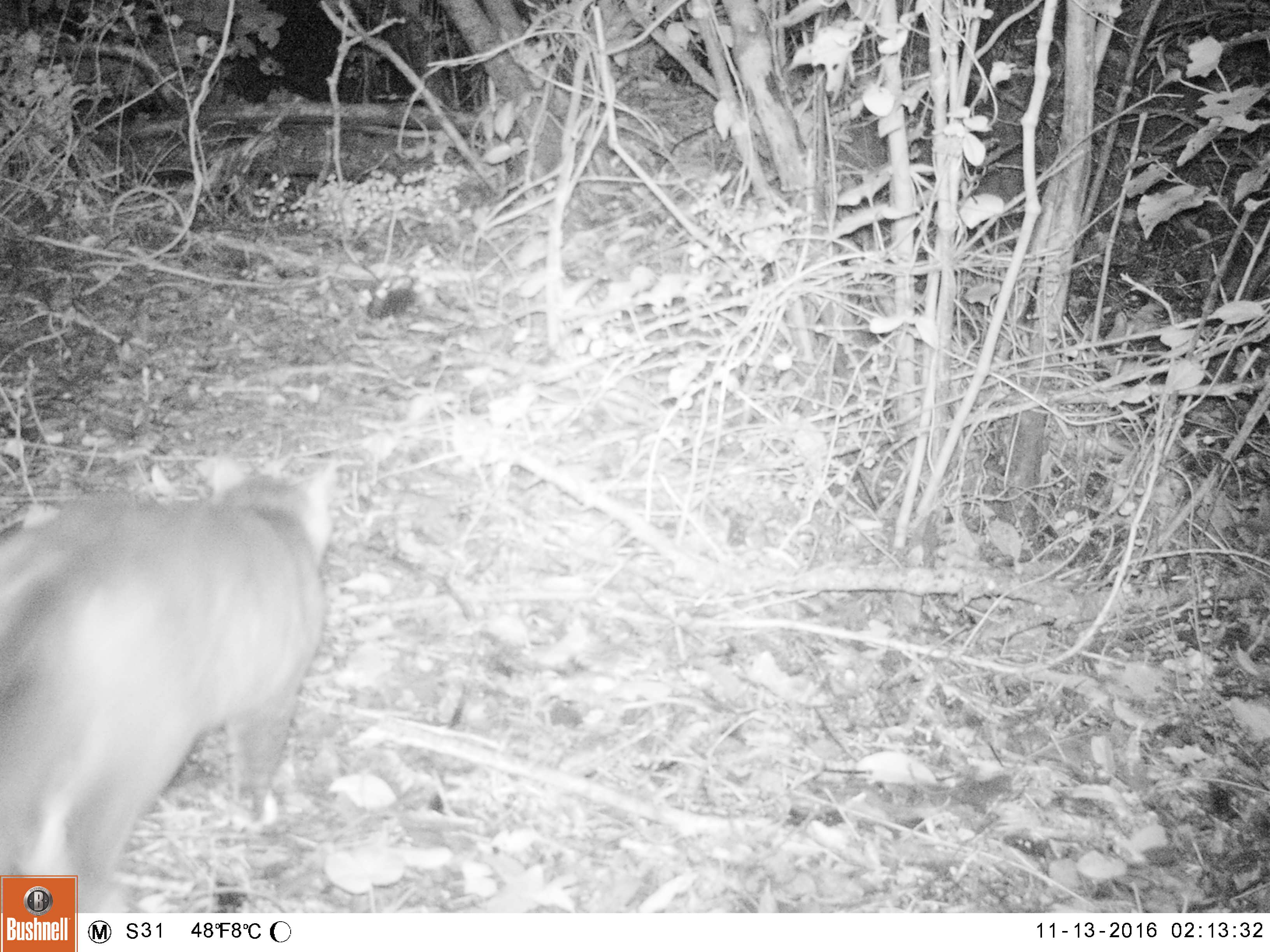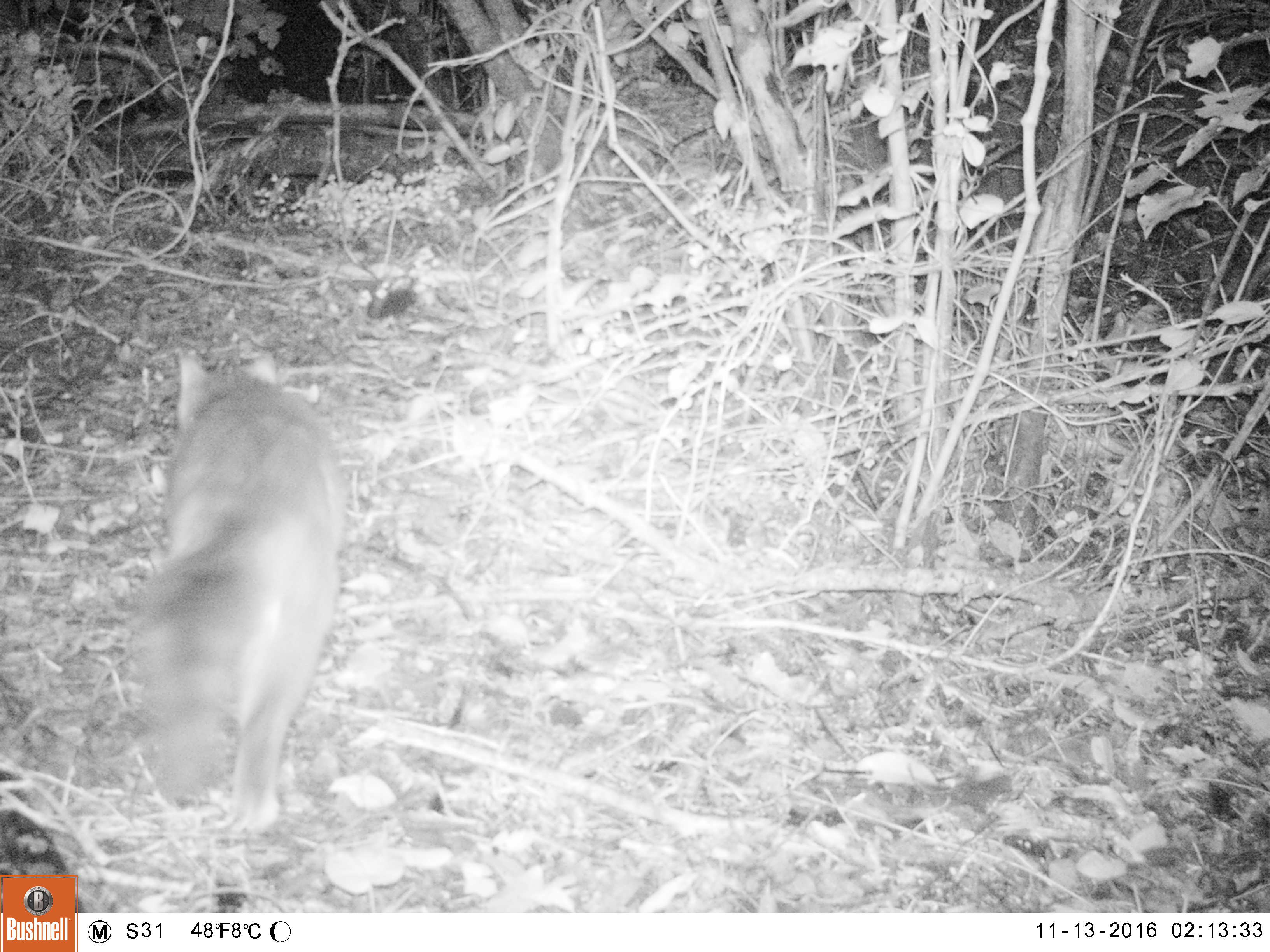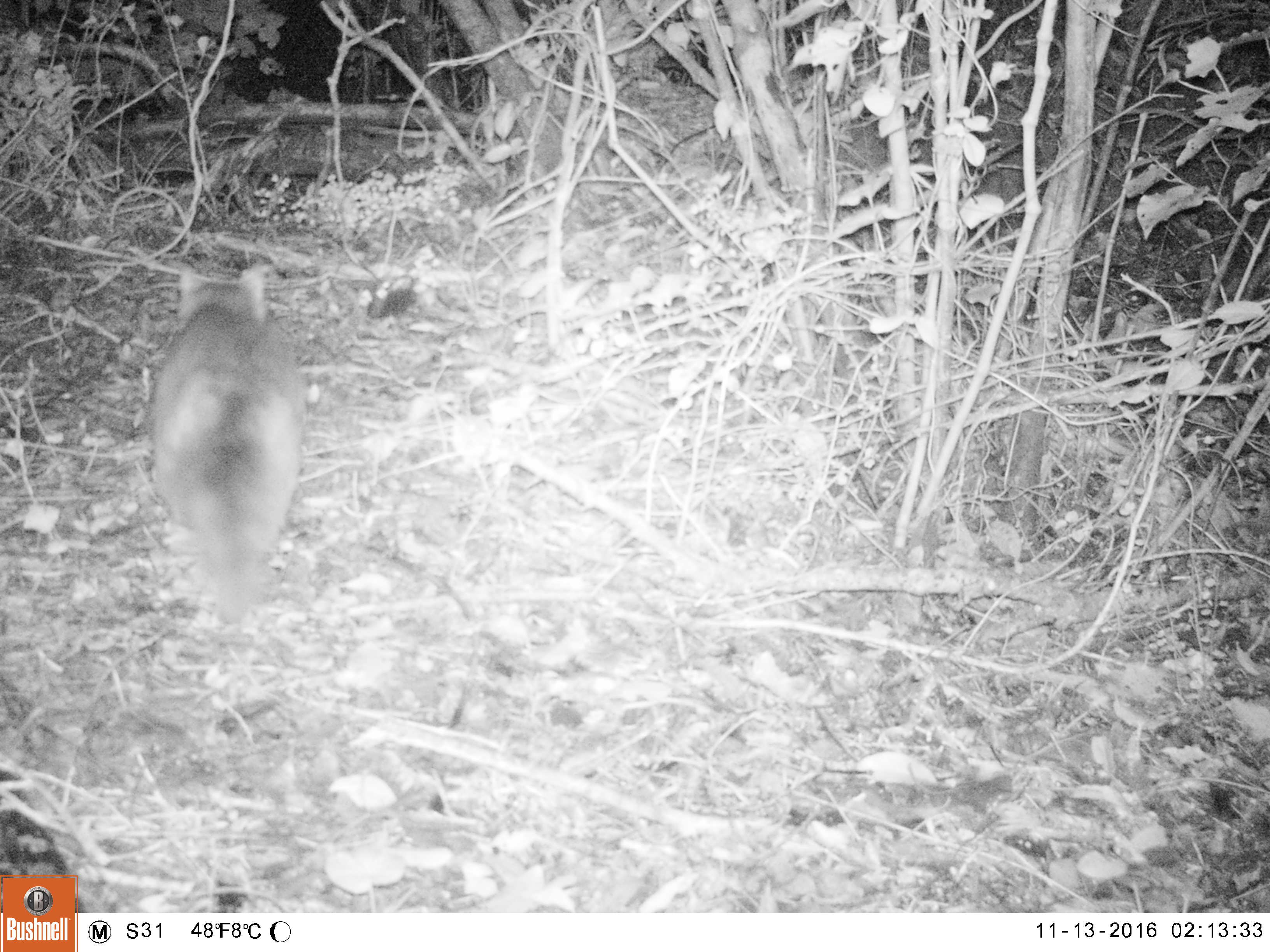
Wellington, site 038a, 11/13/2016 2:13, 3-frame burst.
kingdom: Animalia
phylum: Chordata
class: Mammalia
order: Carnivora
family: Felidae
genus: Felis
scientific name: Felis catus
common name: cat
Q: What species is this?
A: Cat (Felis catus).